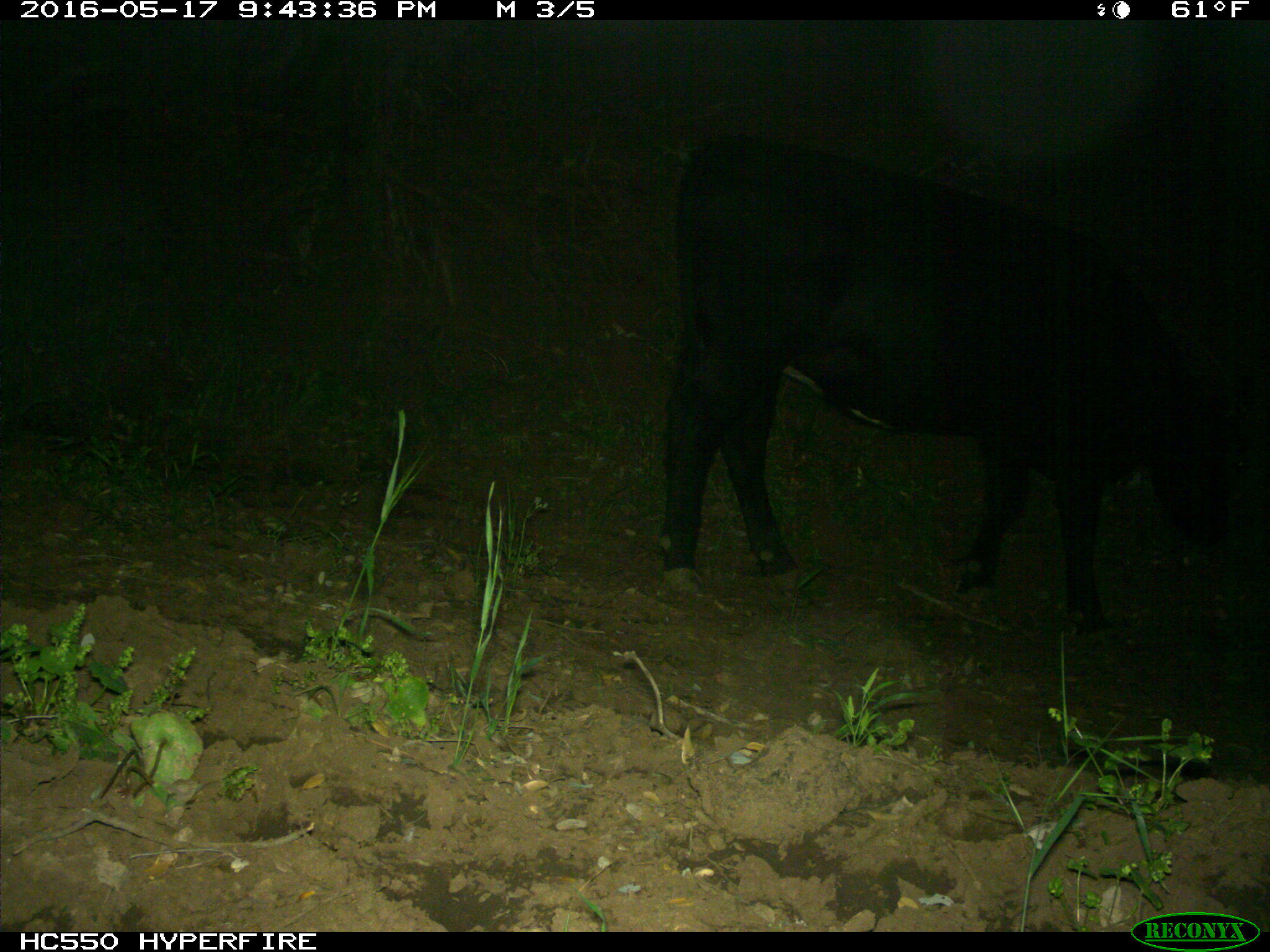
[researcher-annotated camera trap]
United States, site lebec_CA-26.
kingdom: Animalia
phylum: Chordata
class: Mammalia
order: Artiodactyla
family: Bovidae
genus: Bos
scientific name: Bos taurus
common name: domestic cow